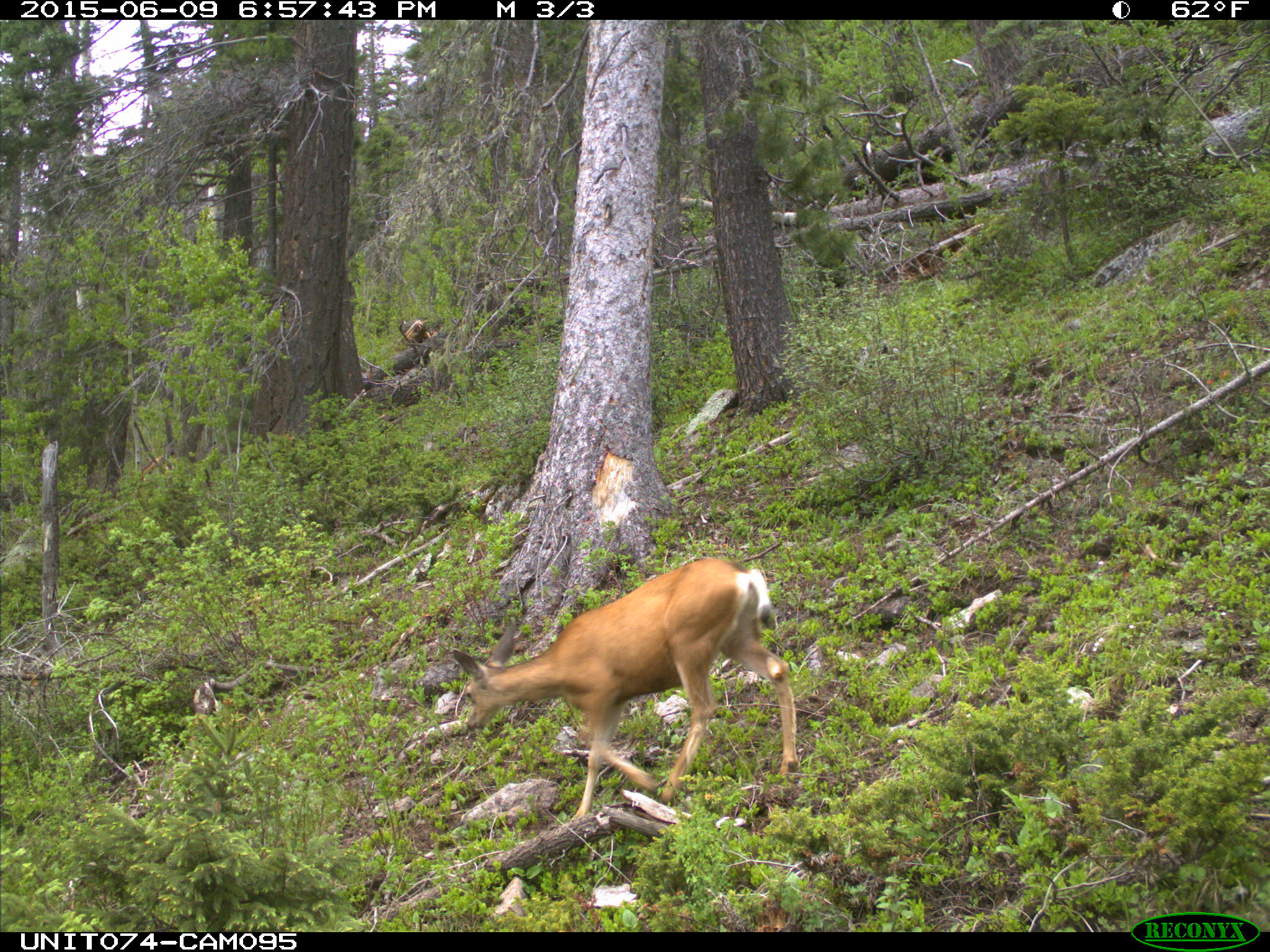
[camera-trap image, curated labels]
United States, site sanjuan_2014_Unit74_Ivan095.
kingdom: Animalia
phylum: Chordata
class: Mammalia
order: Artiodactyla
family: Cervidae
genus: Odocoileus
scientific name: Odocoileus hemionus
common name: mule deer